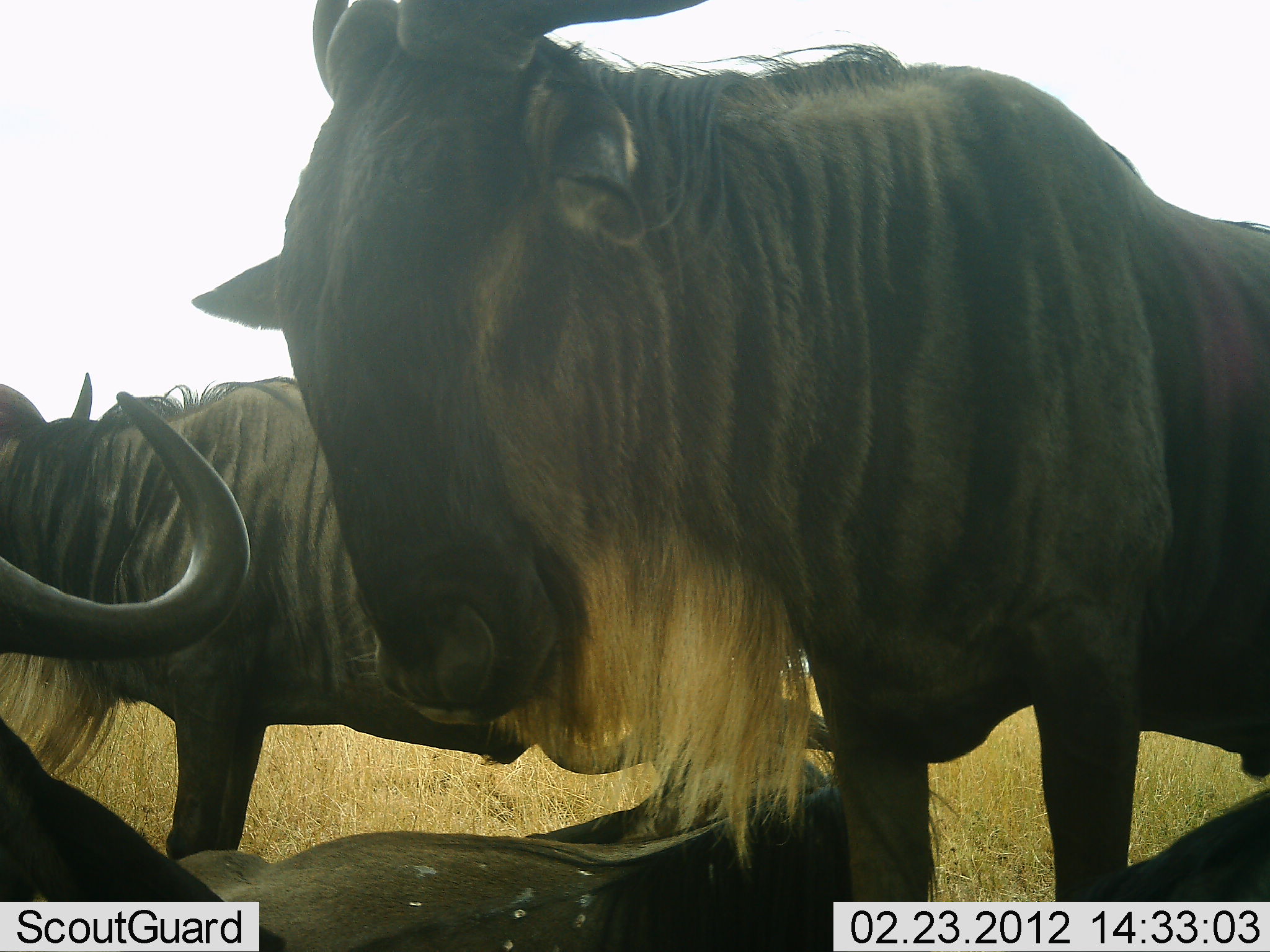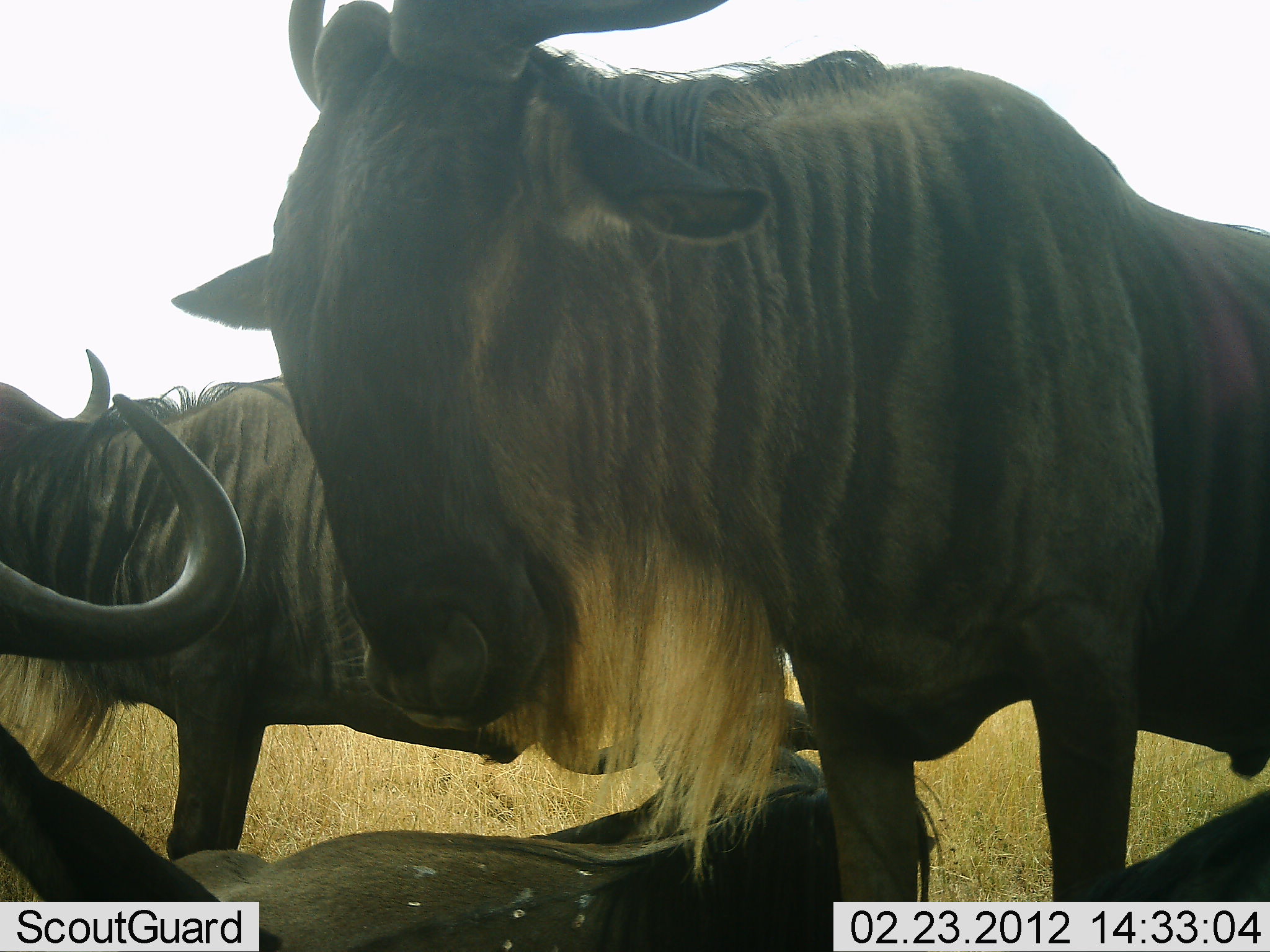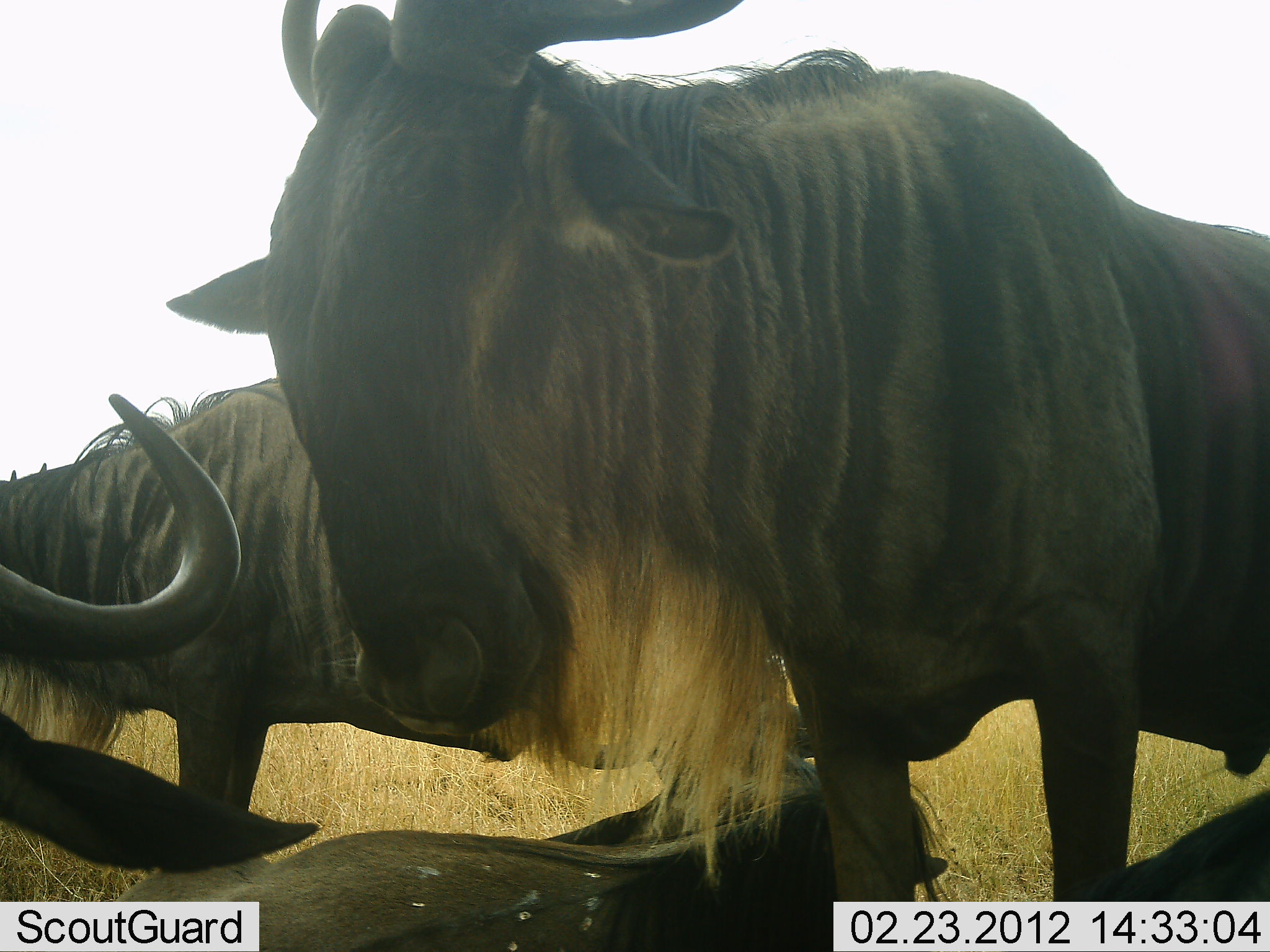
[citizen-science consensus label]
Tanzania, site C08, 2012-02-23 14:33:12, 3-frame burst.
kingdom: Animalia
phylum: Chordata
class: Mammalia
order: Artiodactyla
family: Bovidae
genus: Connochaetes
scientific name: Connochaetes taurinus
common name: blue wildebeest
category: wildebeest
Wildebeest (blue wildebeest) (Connochaetes taurinus), count 3. Behavior (volunteer vote fractions): standing 77%, resting 69%, moving 0%, interacting 8%. Young present (vote fraction): 0%. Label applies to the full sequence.